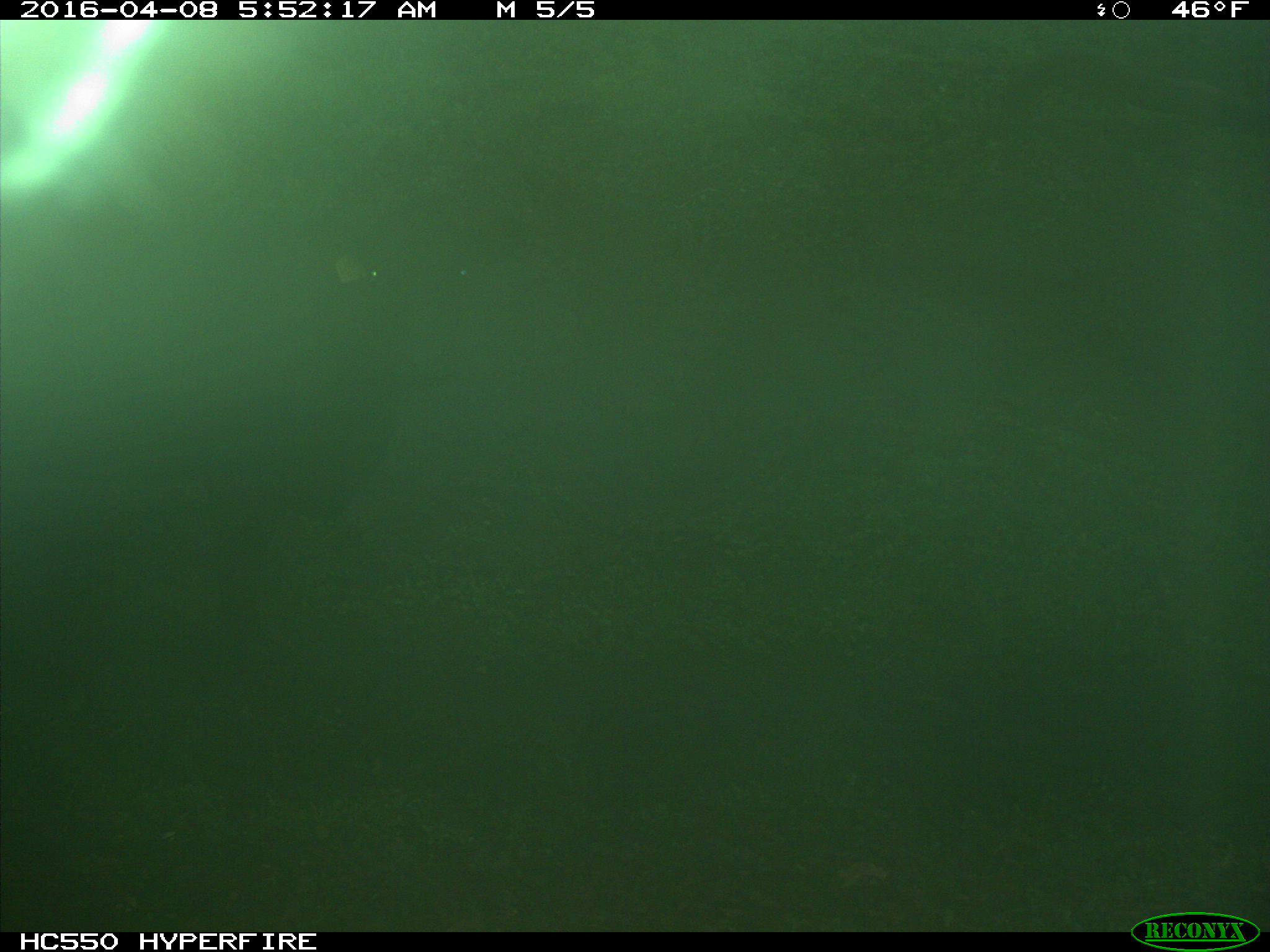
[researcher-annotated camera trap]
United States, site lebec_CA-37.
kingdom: Animalia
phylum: Chordata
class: Mammalia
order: Artiodactyla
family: Bovidae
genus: Bos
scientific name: Bos taurus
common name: domestic cow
Bos taurus (domestic cow).